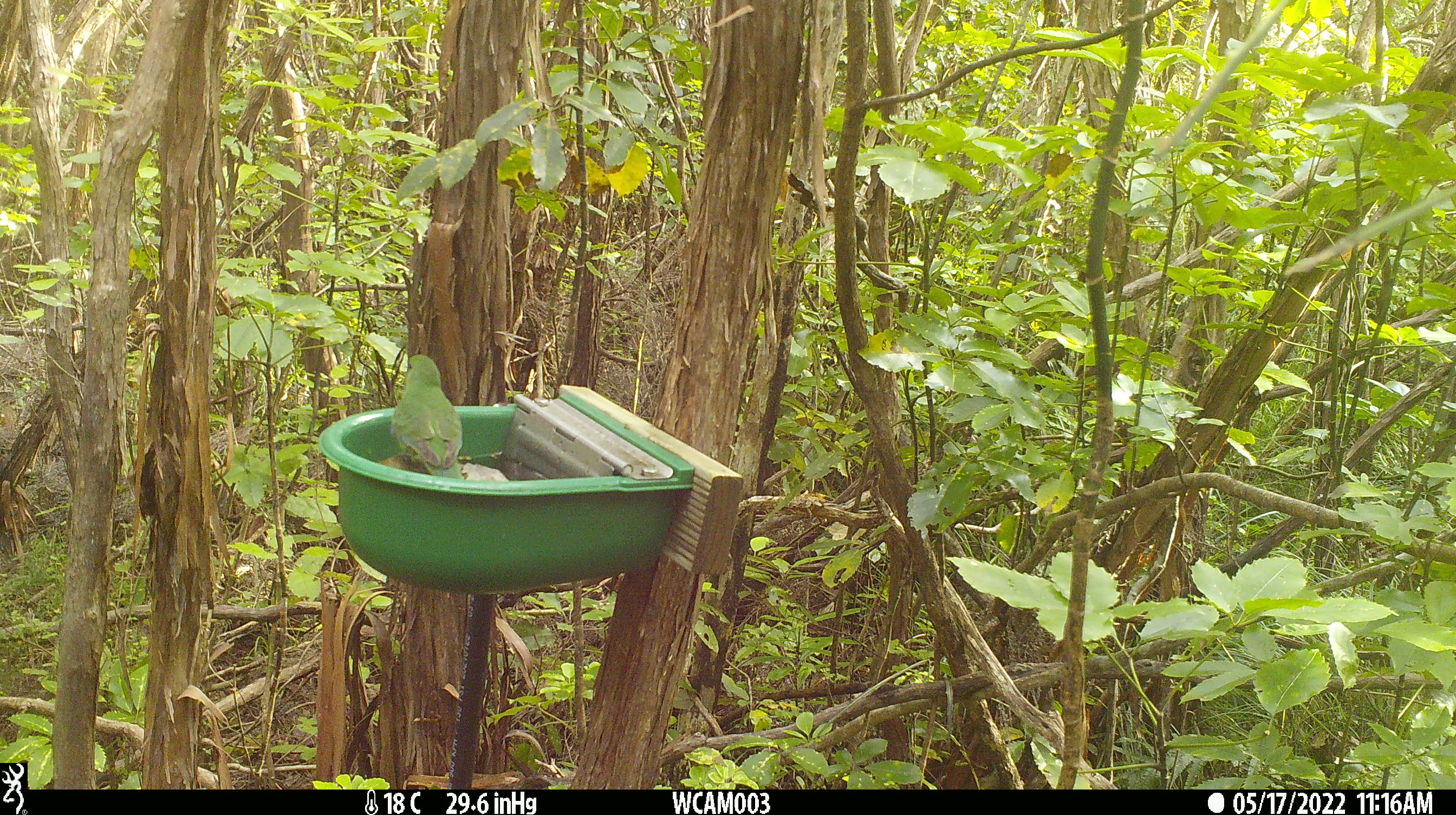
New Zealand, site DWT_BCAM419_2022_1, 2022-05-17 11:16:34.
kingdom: Animalia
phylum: Chordata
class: Aves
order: Psittaciformes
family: Psittaculidae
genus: Cyanoramphus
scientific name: Cyanoramphus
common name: parakeet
Parakeet (Cyanoramphus).